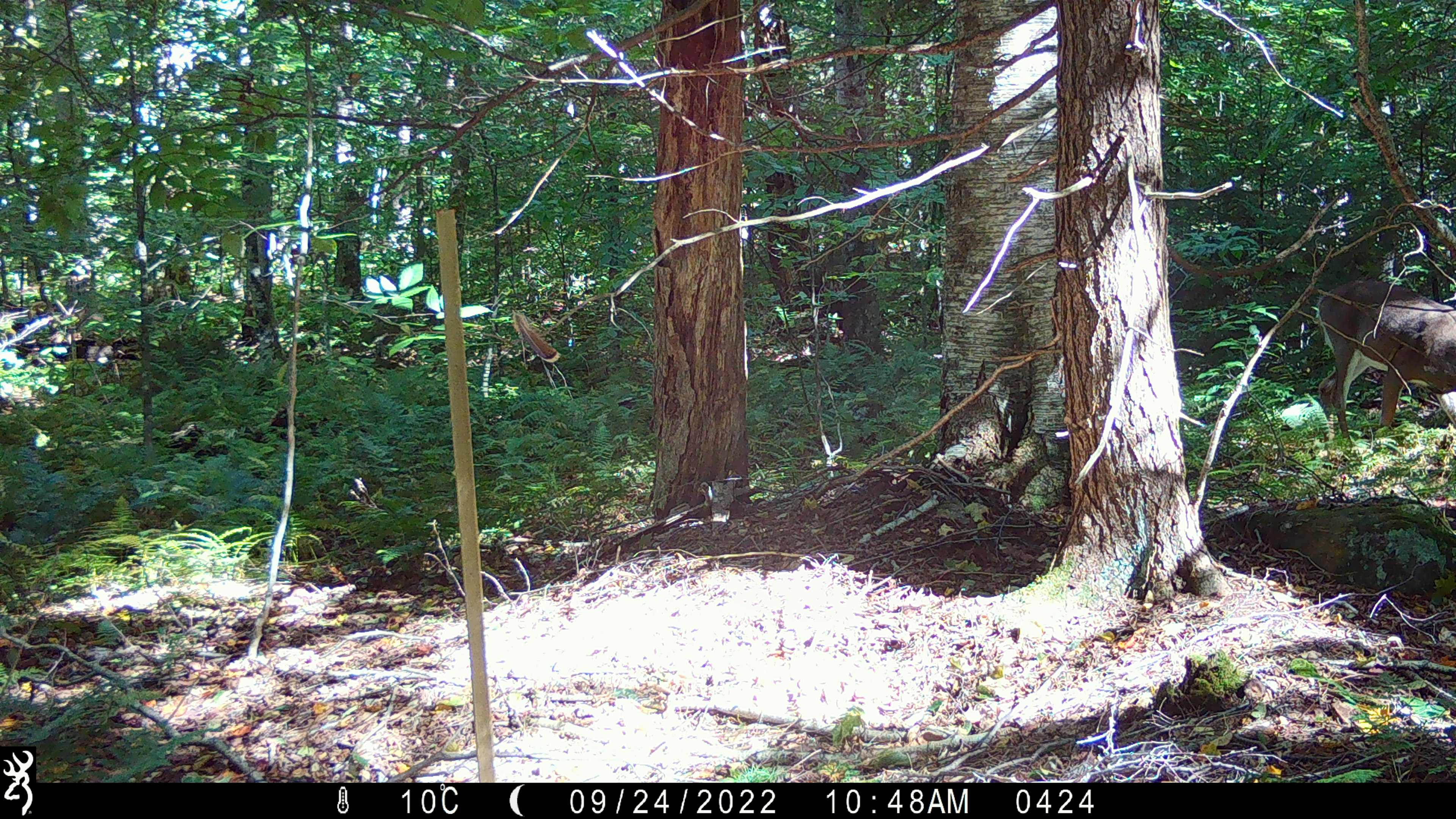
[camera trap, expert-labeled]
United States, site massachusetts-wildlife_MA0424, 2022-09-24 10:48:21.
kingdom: Animalia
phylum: Chordata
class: Mammalia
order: Artiodactyla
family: Cervidae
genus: Odocoileus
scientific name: Odocoileus virginianus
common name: white-tailed deer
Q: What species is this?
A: White-tailed deer (Odocoileus virginianus).